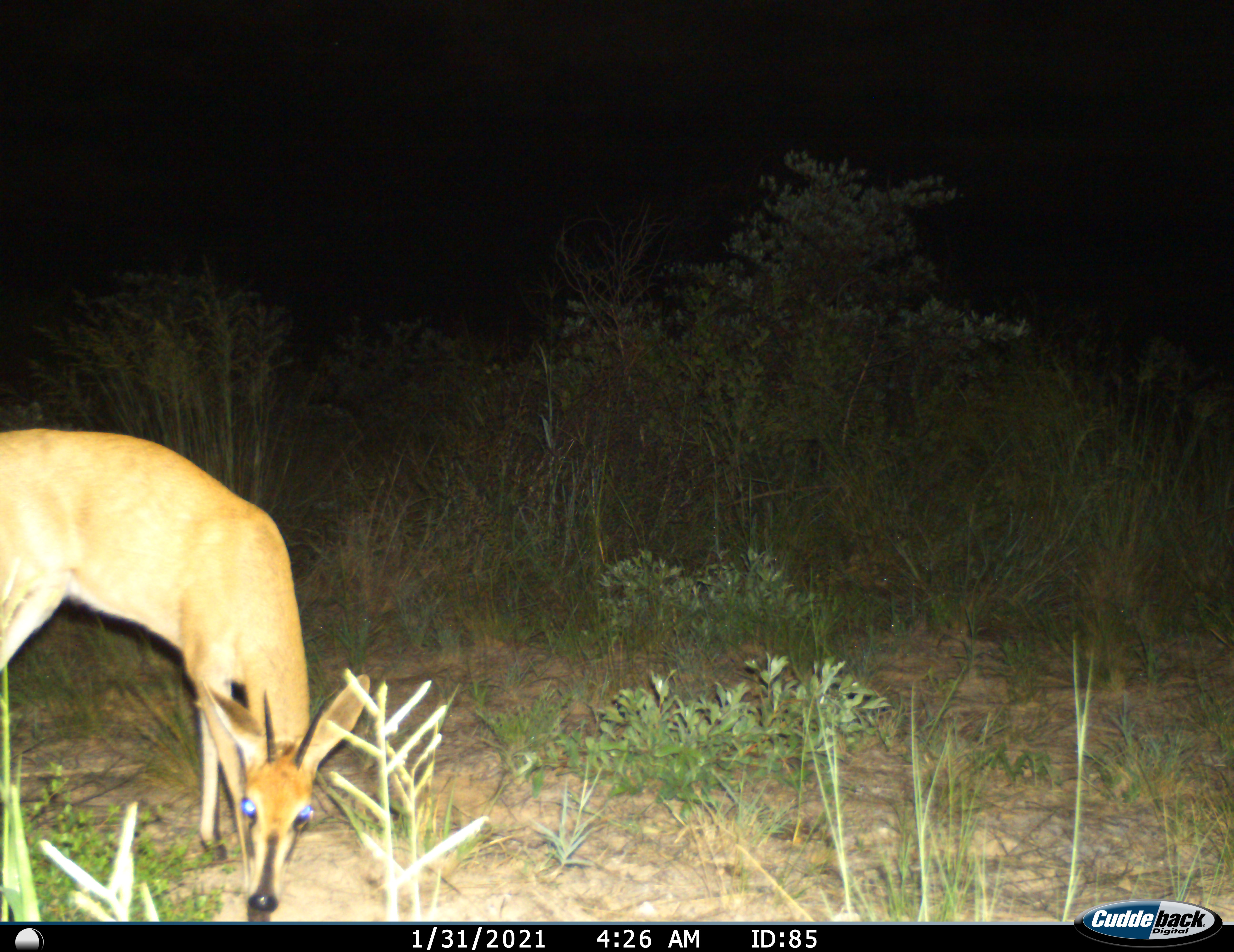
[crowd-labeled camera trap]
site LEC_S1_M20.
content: unidentified animal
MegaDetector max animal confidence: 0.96